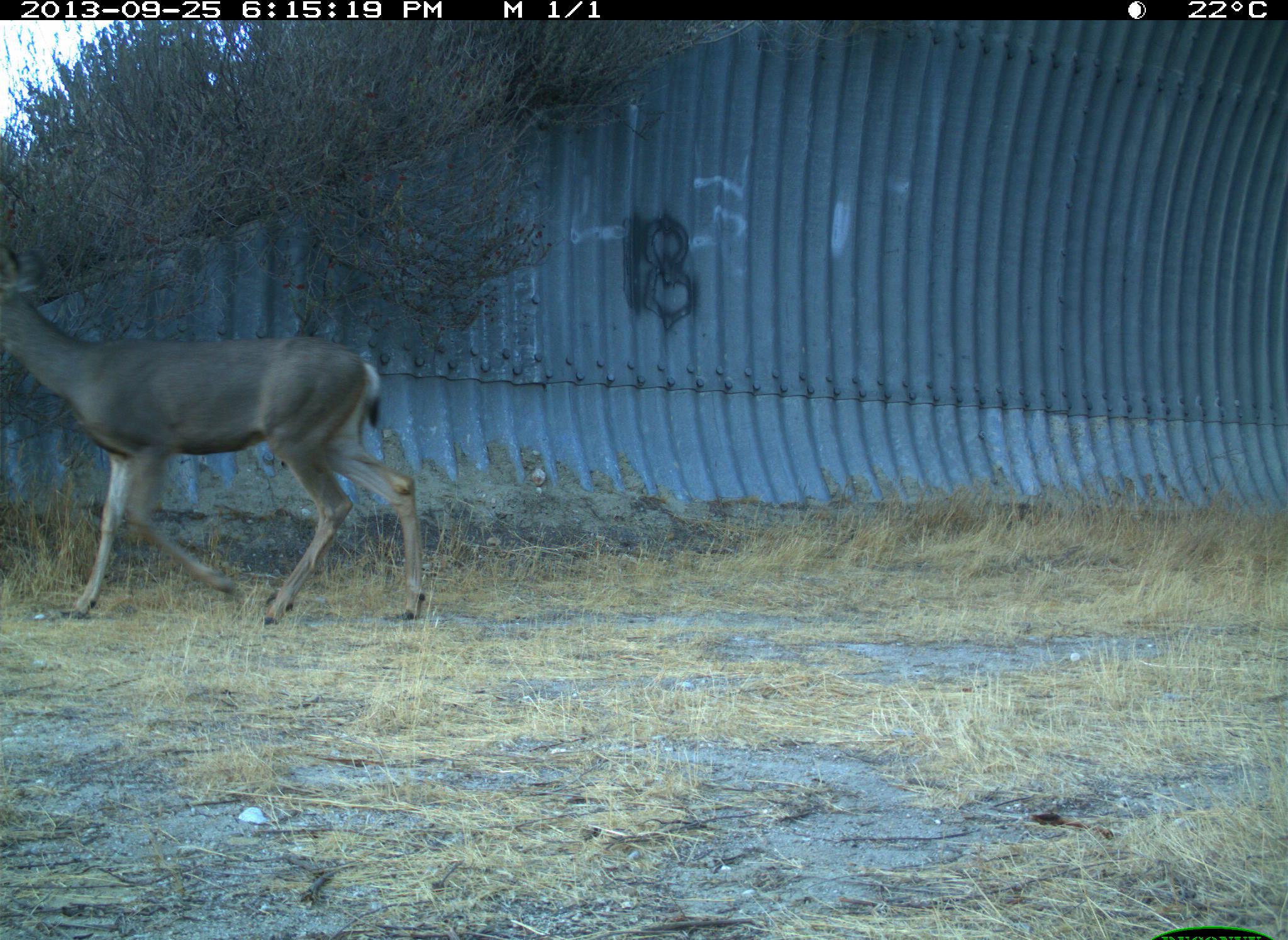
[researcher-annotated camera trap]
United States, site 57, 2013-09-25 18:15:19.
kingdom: Animalia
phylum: Chordata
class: Mammalia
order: Artiodactyla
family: Cervidae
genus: Odocoileus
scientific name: Odocoileus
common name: deer